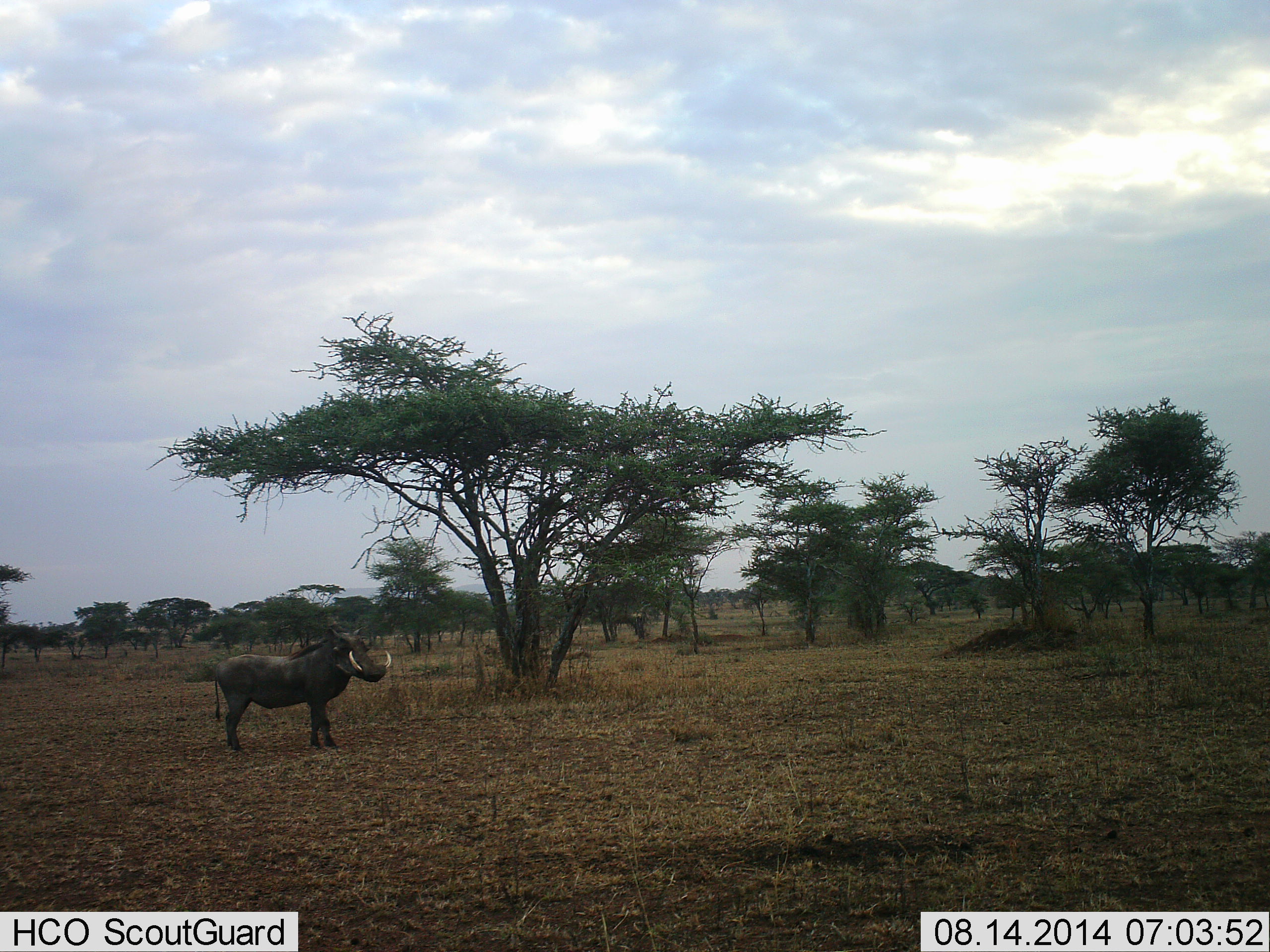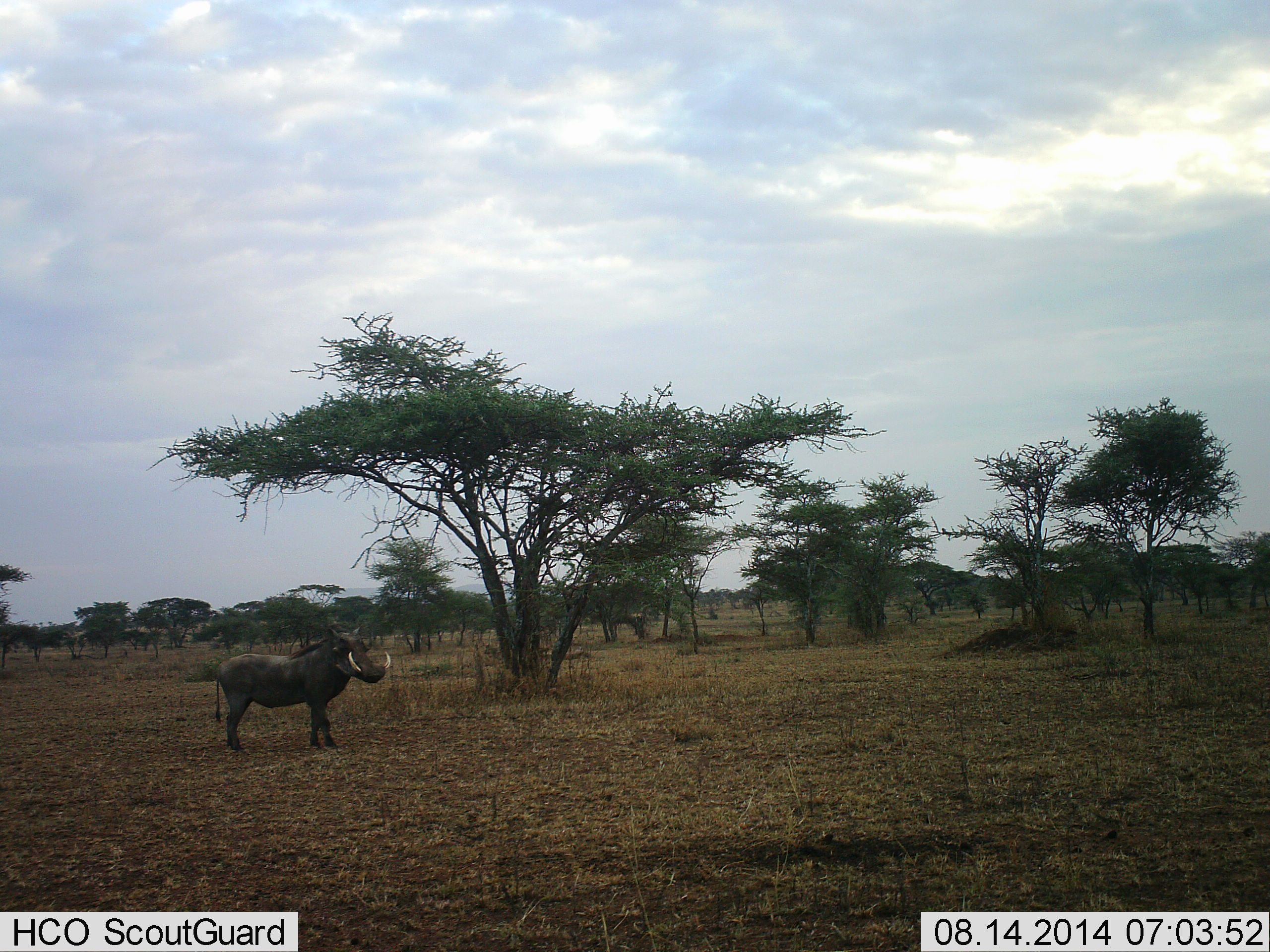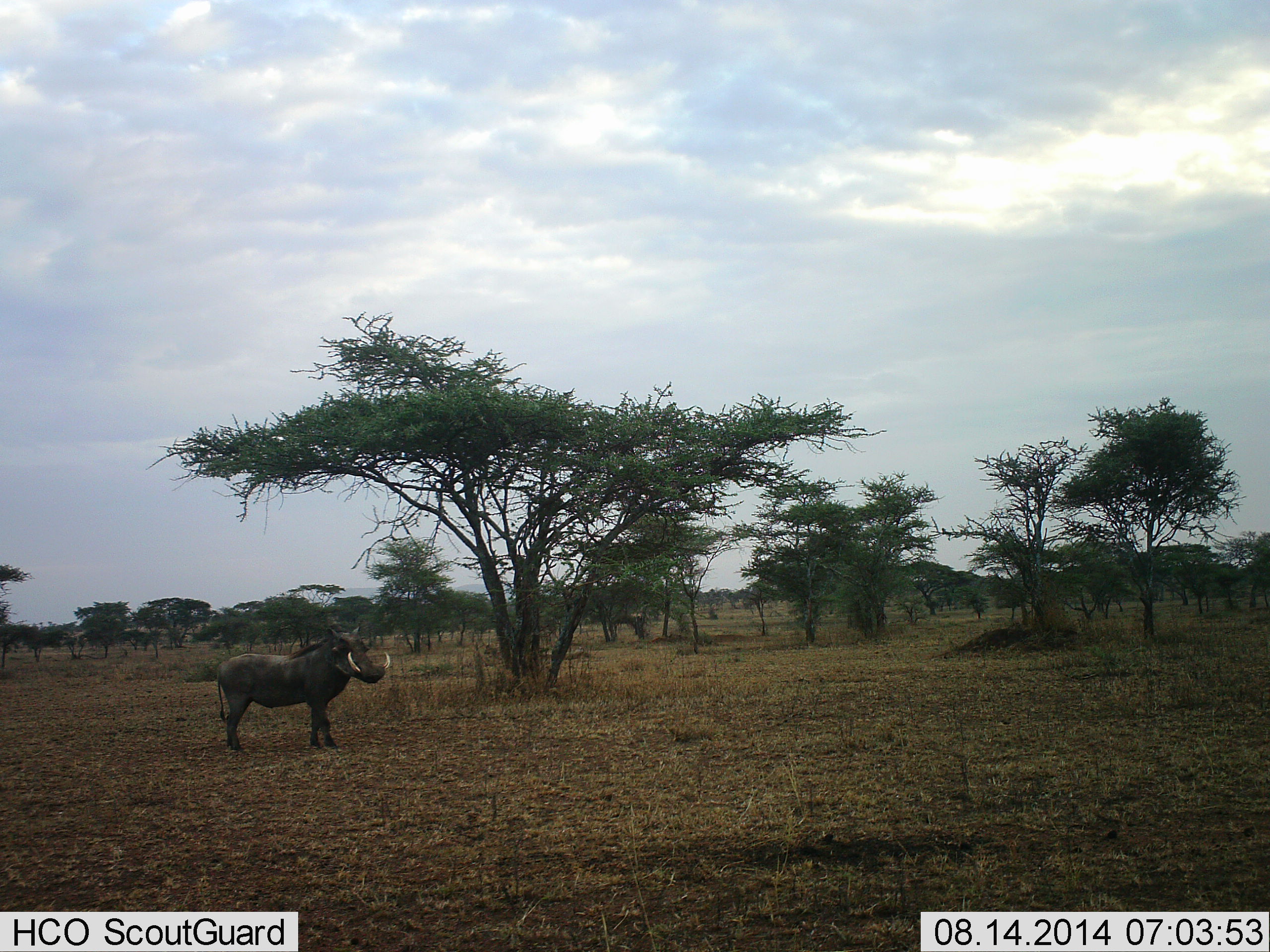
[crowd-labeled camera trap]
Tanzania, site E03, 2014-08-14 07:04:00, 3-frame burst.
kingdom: Animalia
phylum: Chordata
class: Mammalia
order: Artiodactyla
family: Suidae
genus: Phacochoerus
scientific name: Phacochoerus africanus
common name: warthog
Warthog (Phacochoerus africanus), count 1. Behavior (volunteer vote fractions): standing 100%, resting 0%, moving 0%, interacting 0%. Young present (vote fraction): 0%. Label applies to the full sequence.